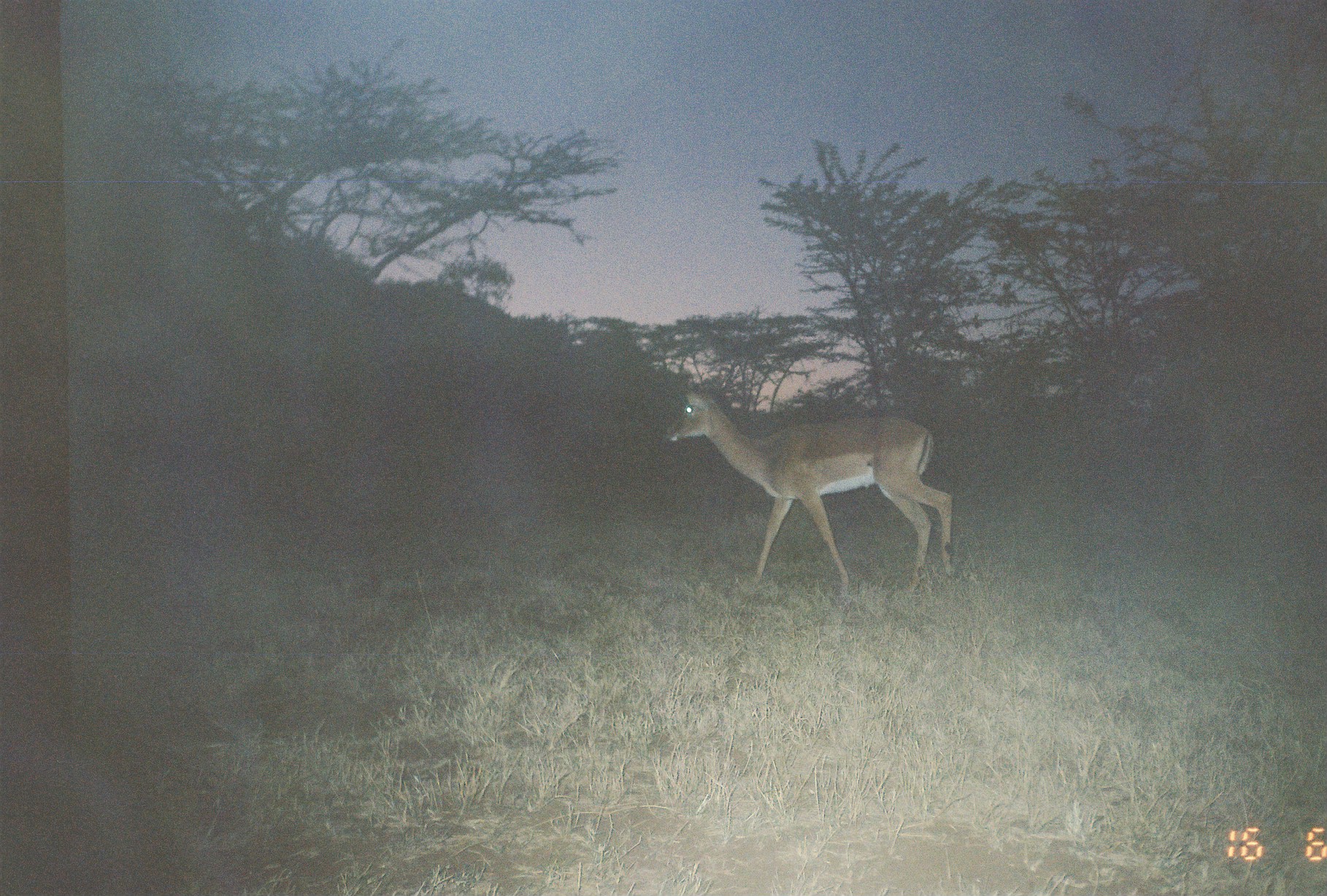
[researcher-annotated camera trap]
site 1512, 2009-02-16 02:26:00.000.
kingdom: Animalia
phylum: Chordata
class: Mammalia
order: Artiodactyla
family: Bovidae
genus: Aepyceros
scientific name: Aepyceros melampus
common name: impala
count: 1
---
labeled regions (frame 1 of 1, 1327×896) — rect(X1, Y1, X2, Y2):
aepyceros melampus: rect(663, 387, 953, 595)